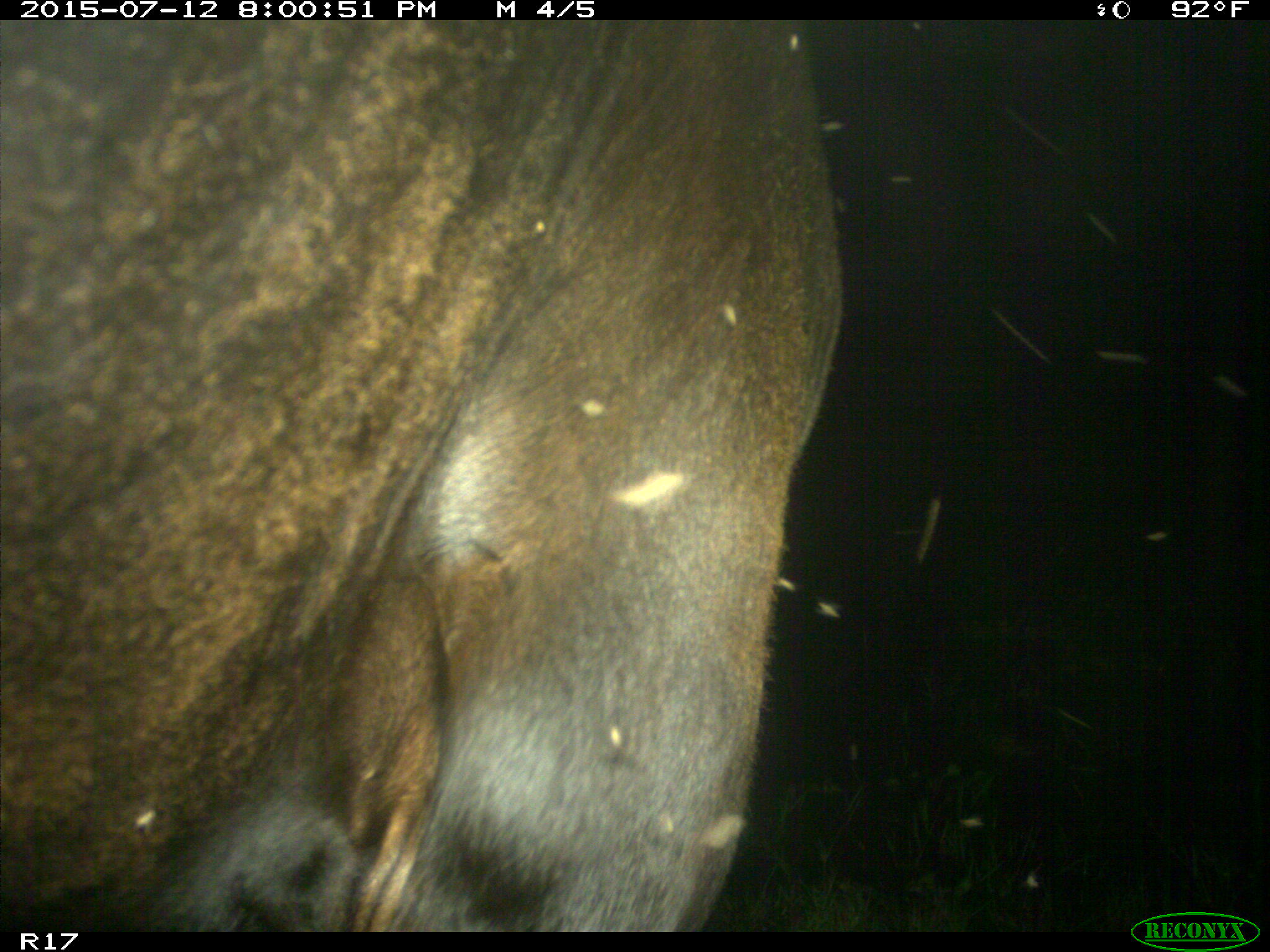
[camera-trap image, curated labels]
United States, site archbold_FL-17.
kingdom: Animalia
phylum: Chordata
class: Mammalia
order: Artiodactyla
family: Bovidae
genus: Bos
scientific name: Bos taurus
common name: domestic cow